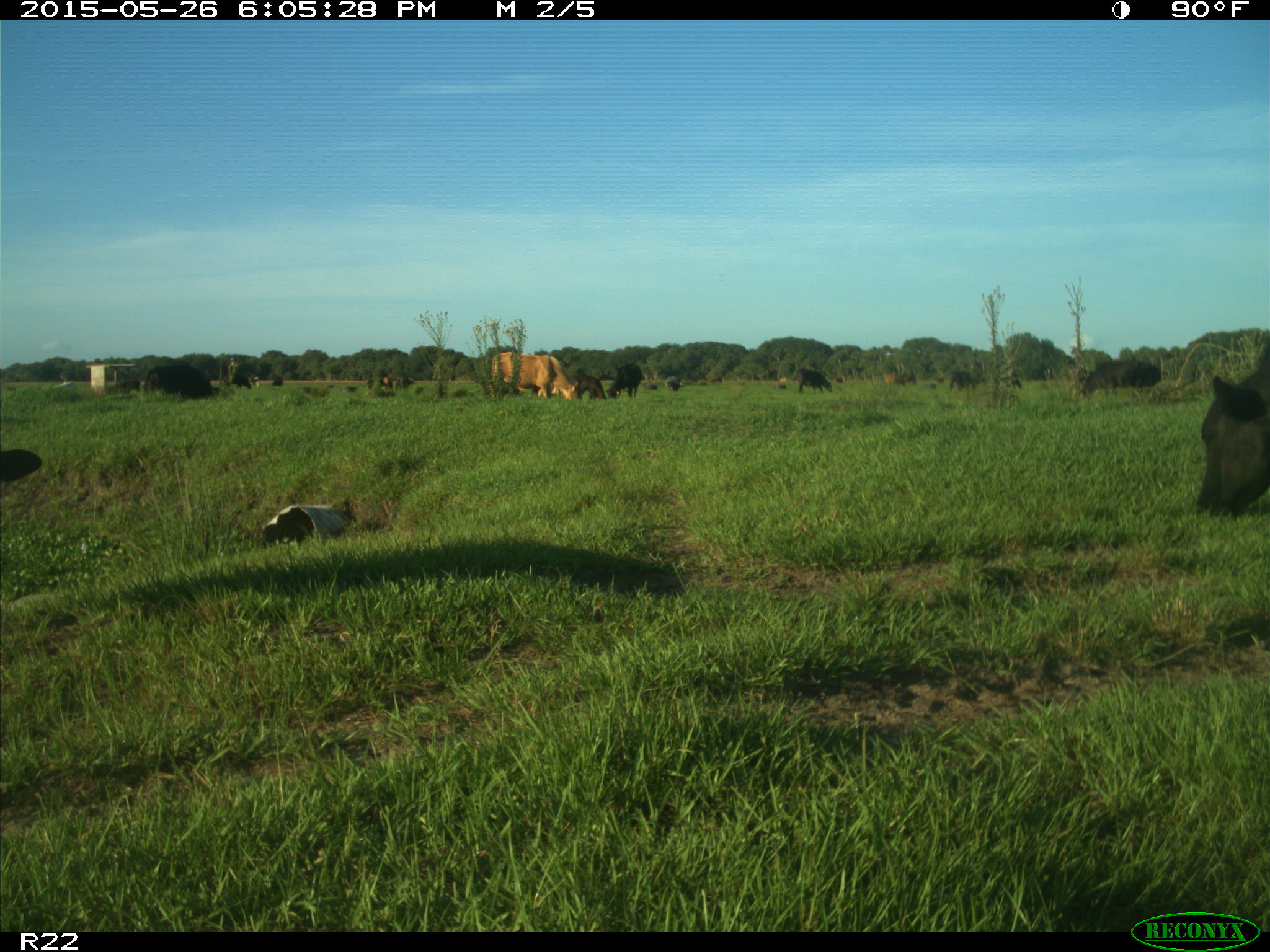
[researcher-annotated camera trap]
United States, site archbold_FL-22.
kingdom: Animalia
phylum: Chordata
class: Mammalia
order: Artiodactyla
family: Bovidae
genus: Bos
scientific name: Bos taurus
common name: domestic cow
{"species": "Bos taurus (domestic cow)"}